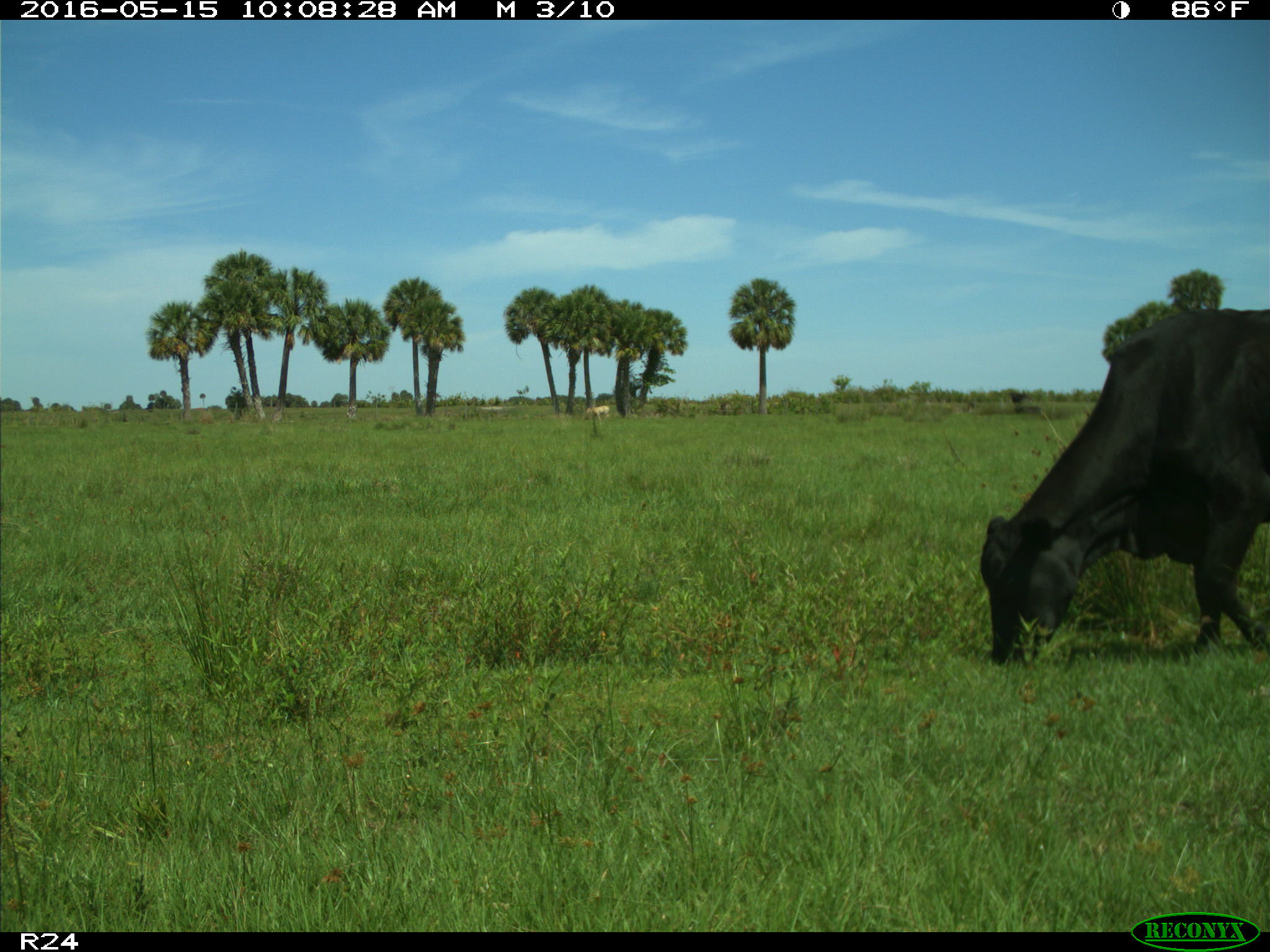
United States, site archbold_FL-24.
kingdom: Animalia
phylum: Chordata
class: Mammalia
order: Artiodactyla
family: Bovidae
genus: Bos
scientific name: Bos taurus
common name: domestic cow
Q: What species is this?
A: Bos taurus (domestic cow).